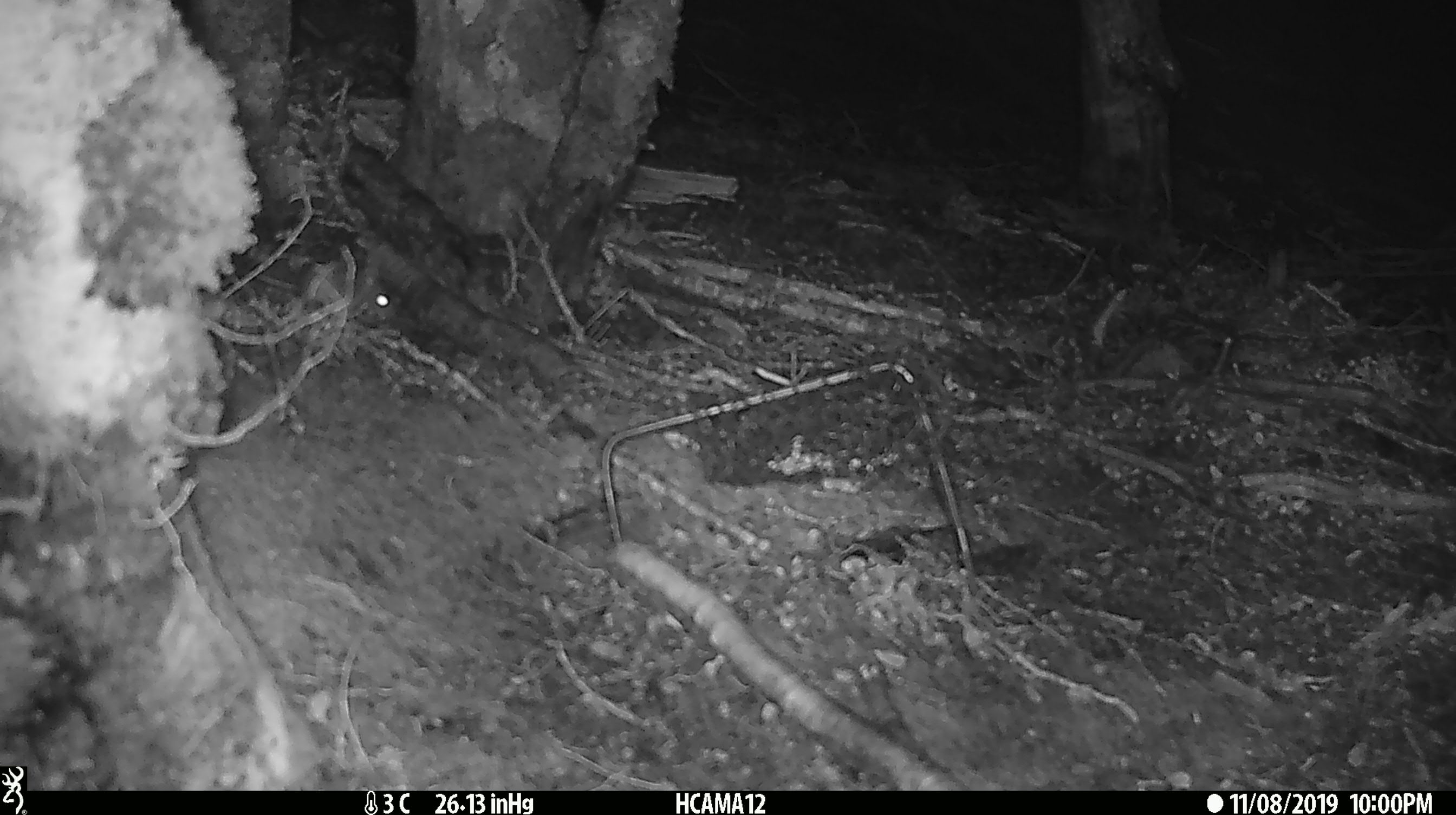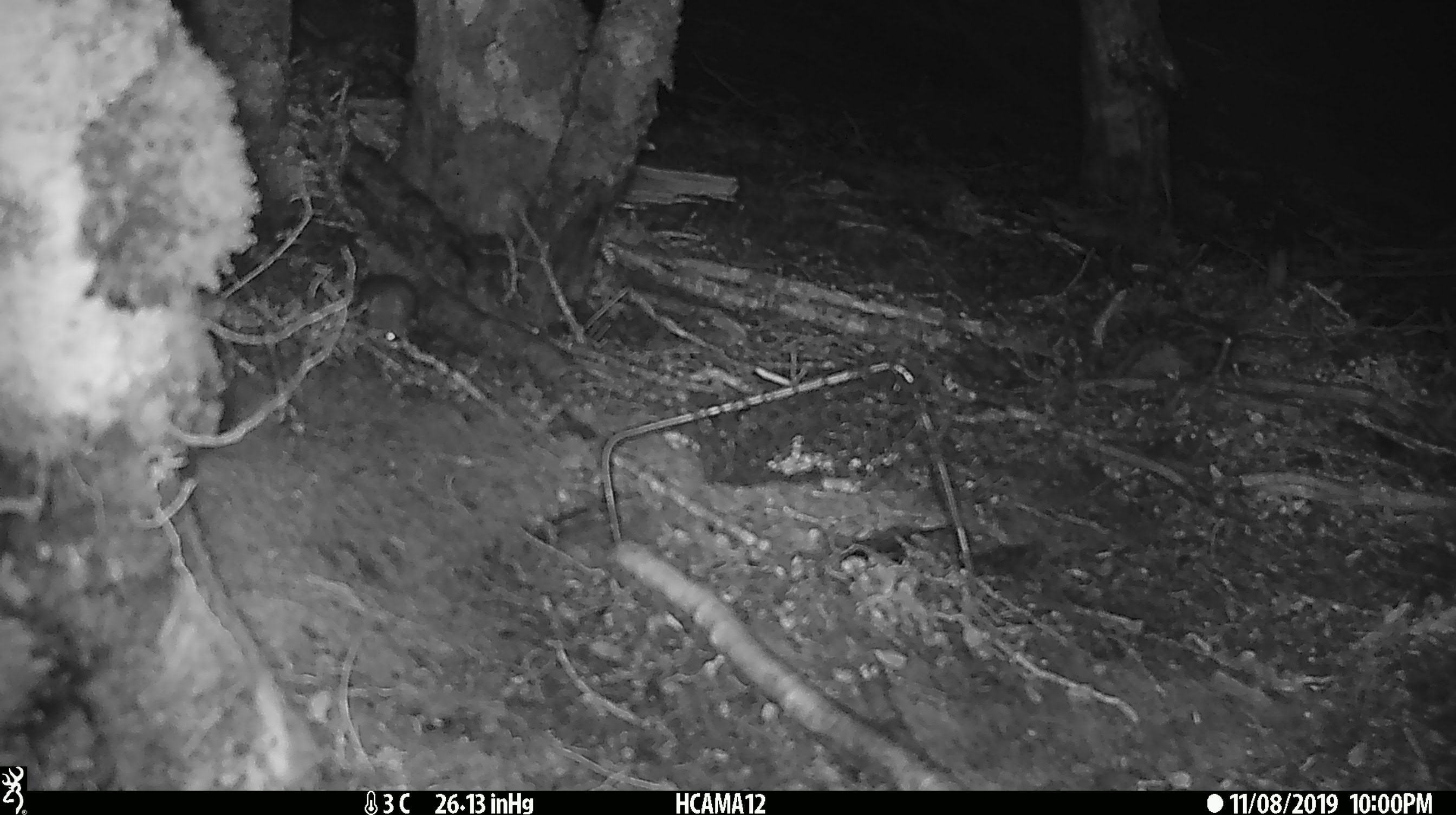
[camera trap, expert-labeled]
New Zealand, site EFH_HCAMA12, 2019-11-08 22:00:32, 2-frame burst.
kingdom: Animalia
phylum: Chordata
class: Mammalia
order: Rodentia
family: Muridae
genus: Mus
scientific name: Mus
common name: mouse